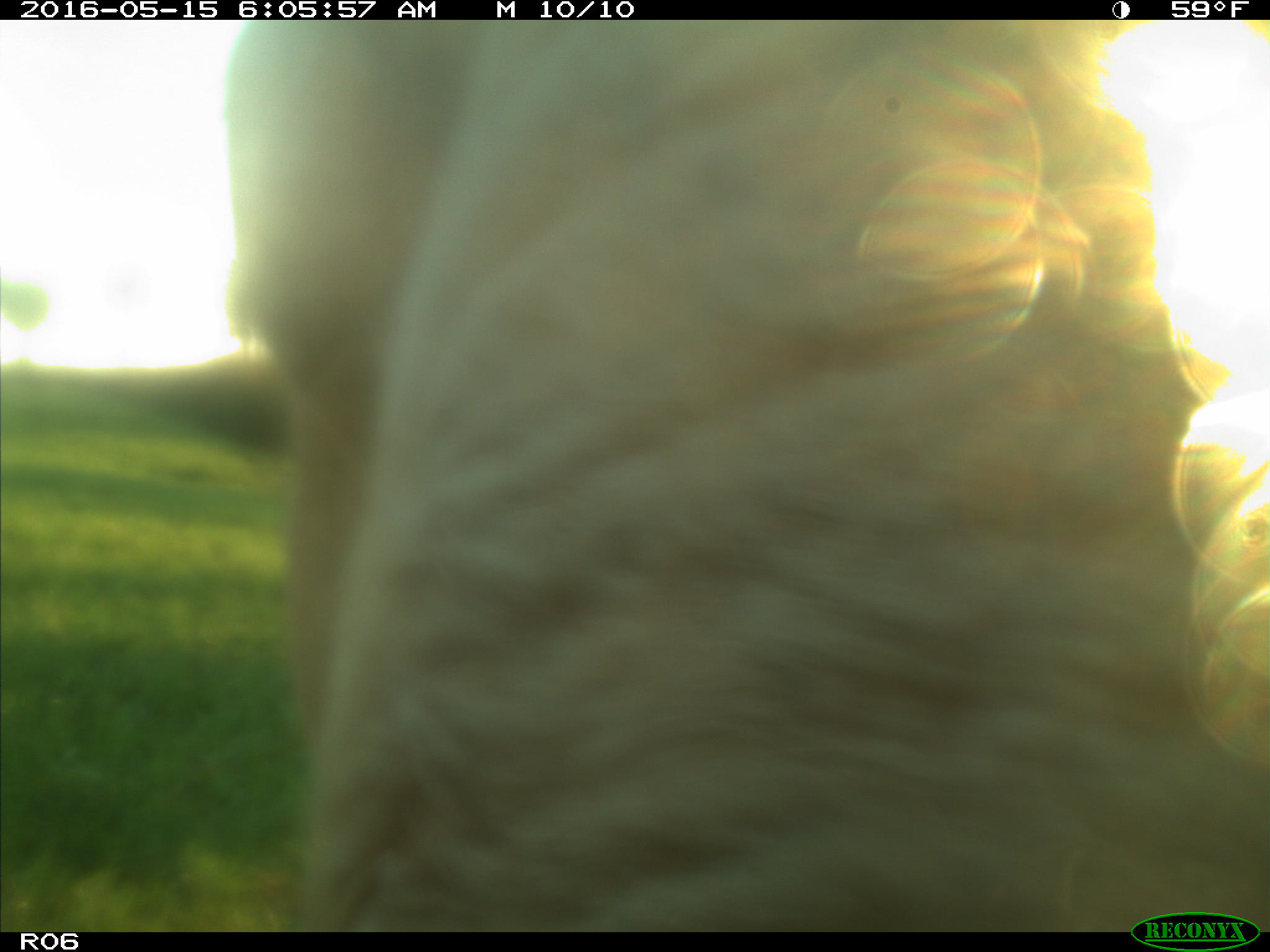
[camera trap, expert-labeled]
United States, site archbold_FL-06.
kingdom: Animalia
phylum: Chordata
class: Mammalia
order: Artiodactyla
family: Bovidae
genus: Bos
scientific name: Bos taurus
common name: domestic cow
Bos taurus (domestic cow).